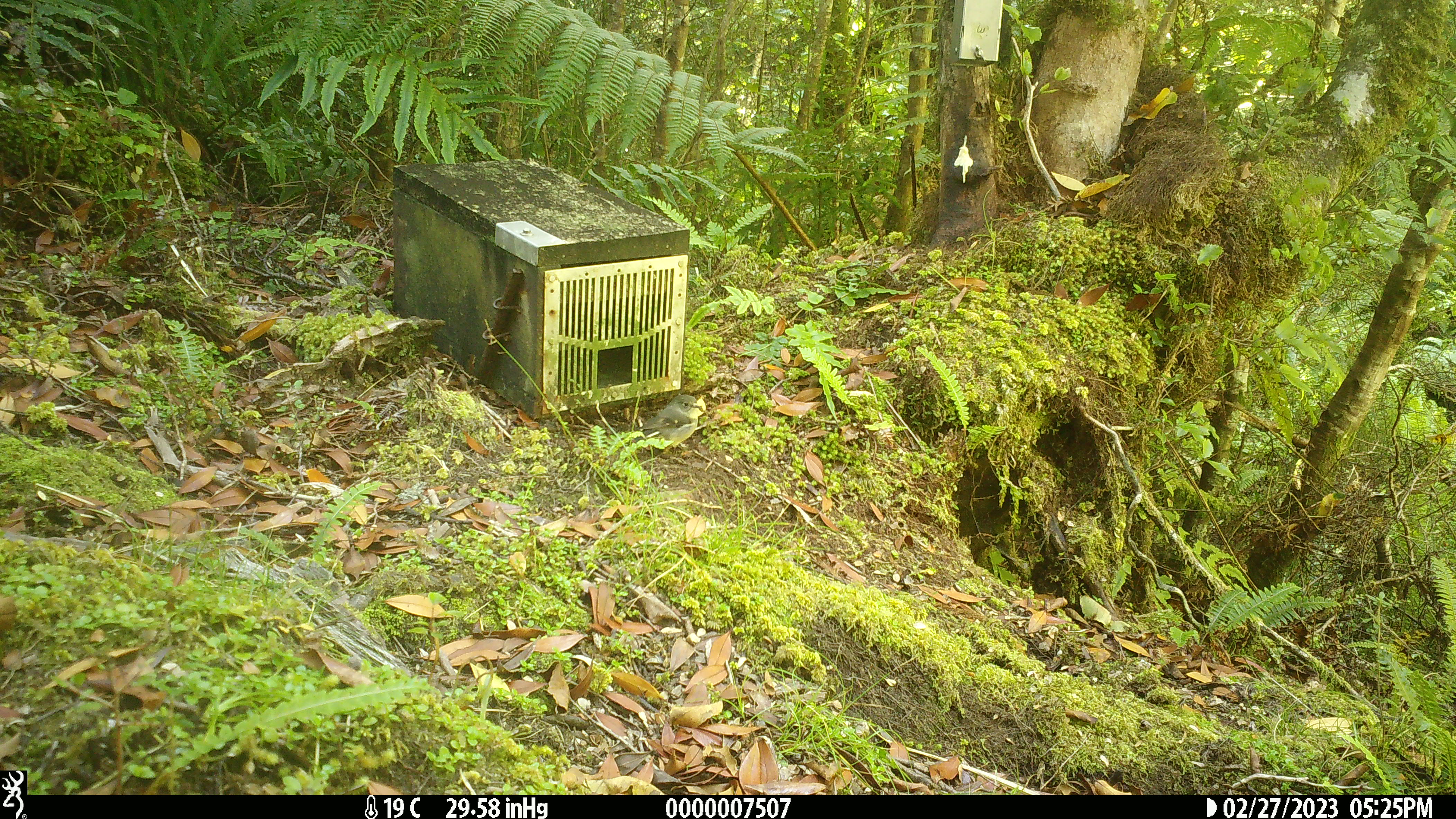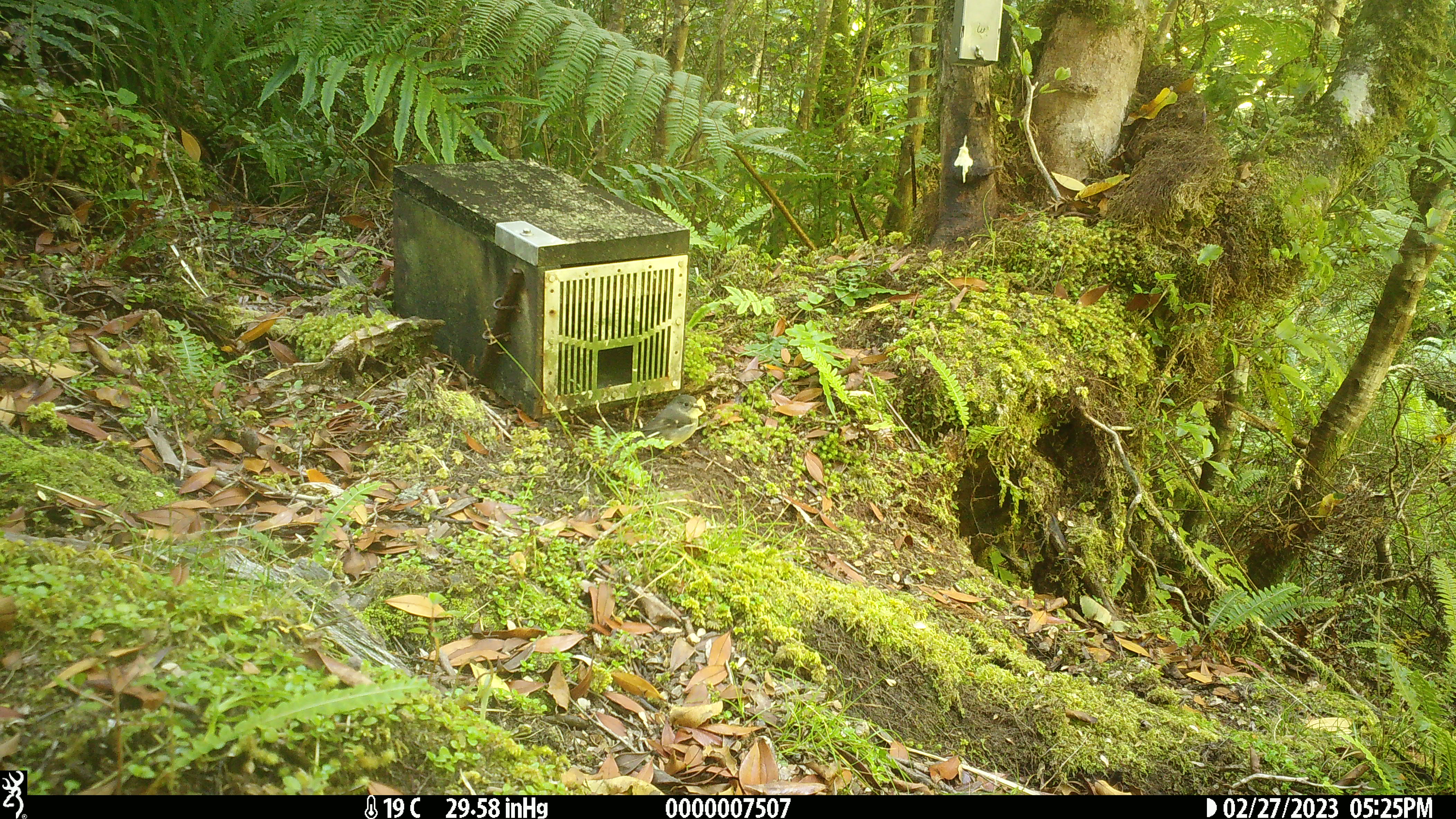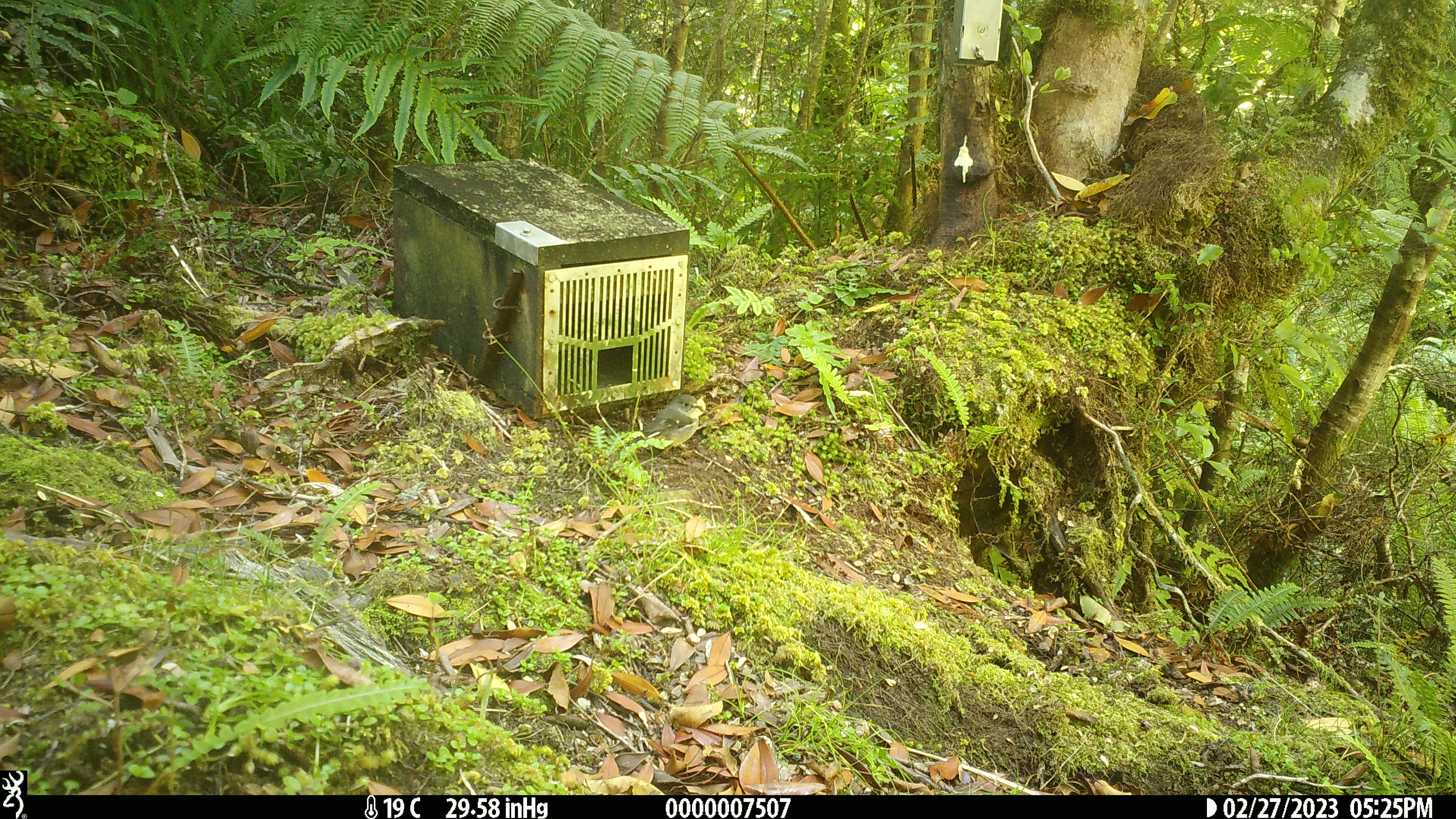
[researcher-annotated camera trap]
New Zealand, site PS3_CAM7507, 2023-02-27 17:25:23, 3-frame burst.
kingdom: Animalia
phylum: Chordata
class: Aves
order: Passeriformes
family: Petroicidae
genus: Petroica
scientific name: Petroica macrocephala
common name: tomtit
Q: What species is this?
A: Tomtit (Petroica macrocephala).